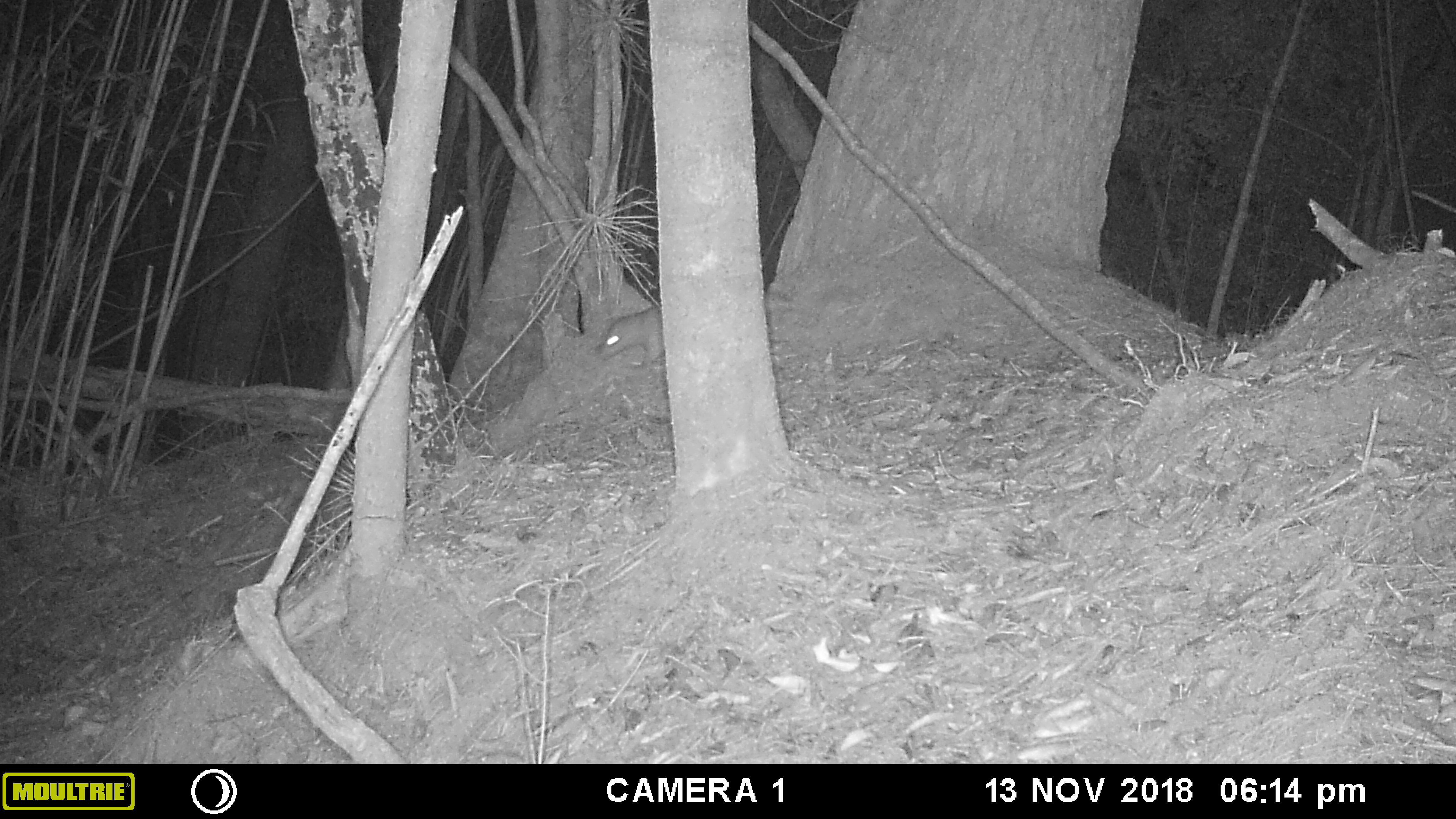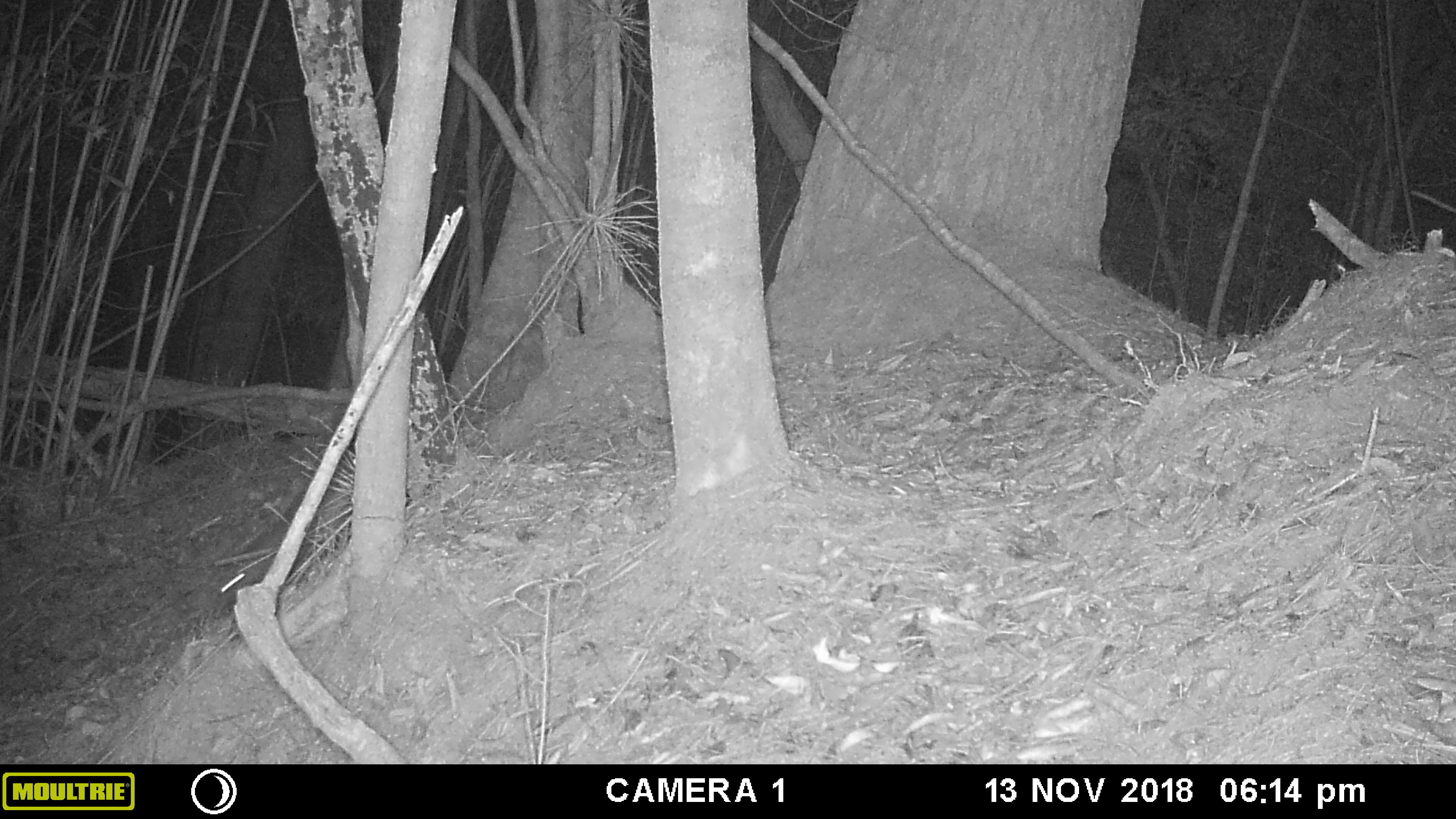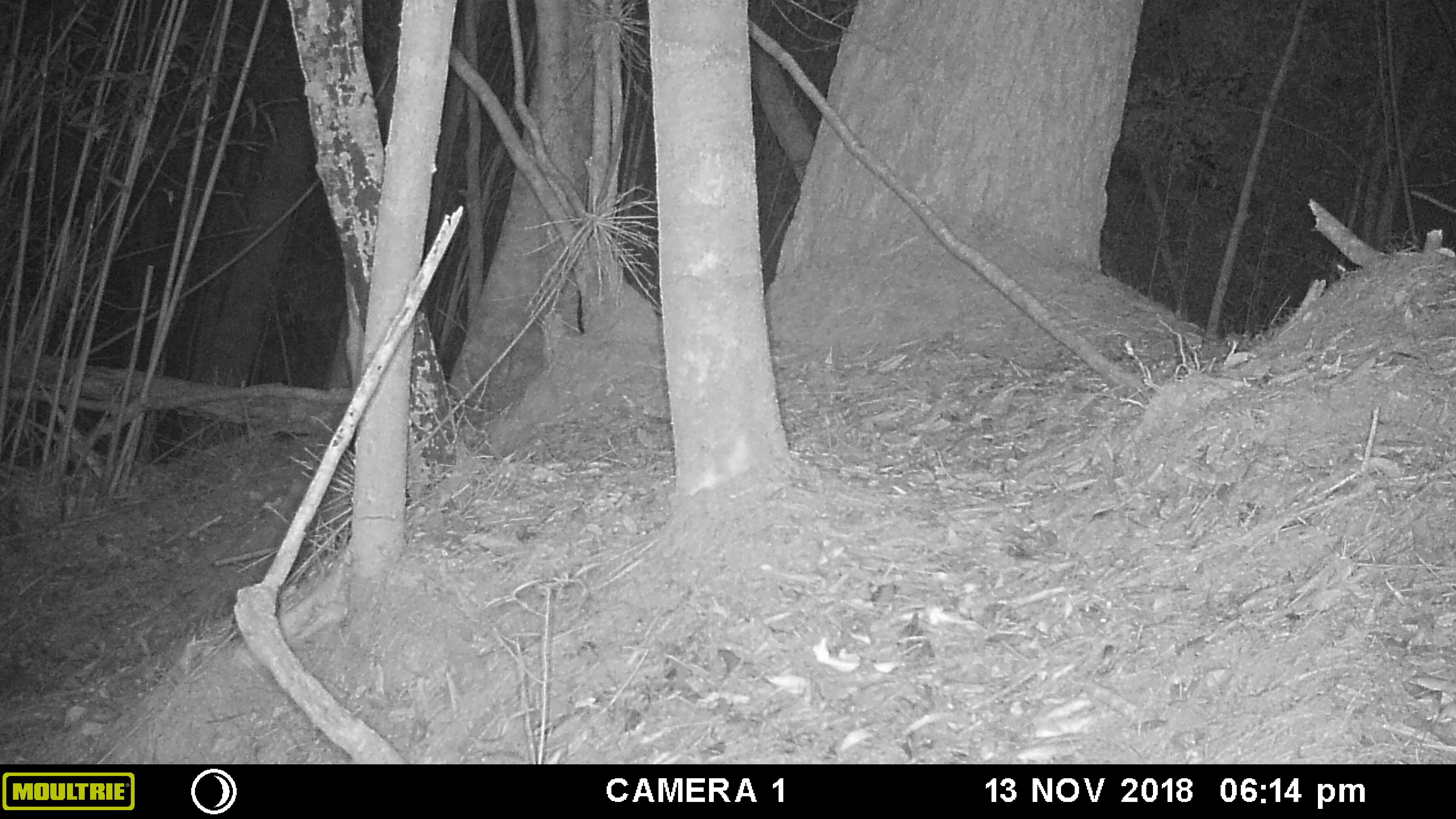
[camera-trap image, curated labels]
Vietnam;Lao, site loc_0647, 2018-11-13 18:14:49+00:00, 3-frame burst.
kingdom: Animalia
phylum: Chordata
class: Mammalia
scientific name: Mammalia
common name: mammal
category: unidentified small mammal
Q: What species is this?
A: Unidentified small mammal (mammal) (Mammalia).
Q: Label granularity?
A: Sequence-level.